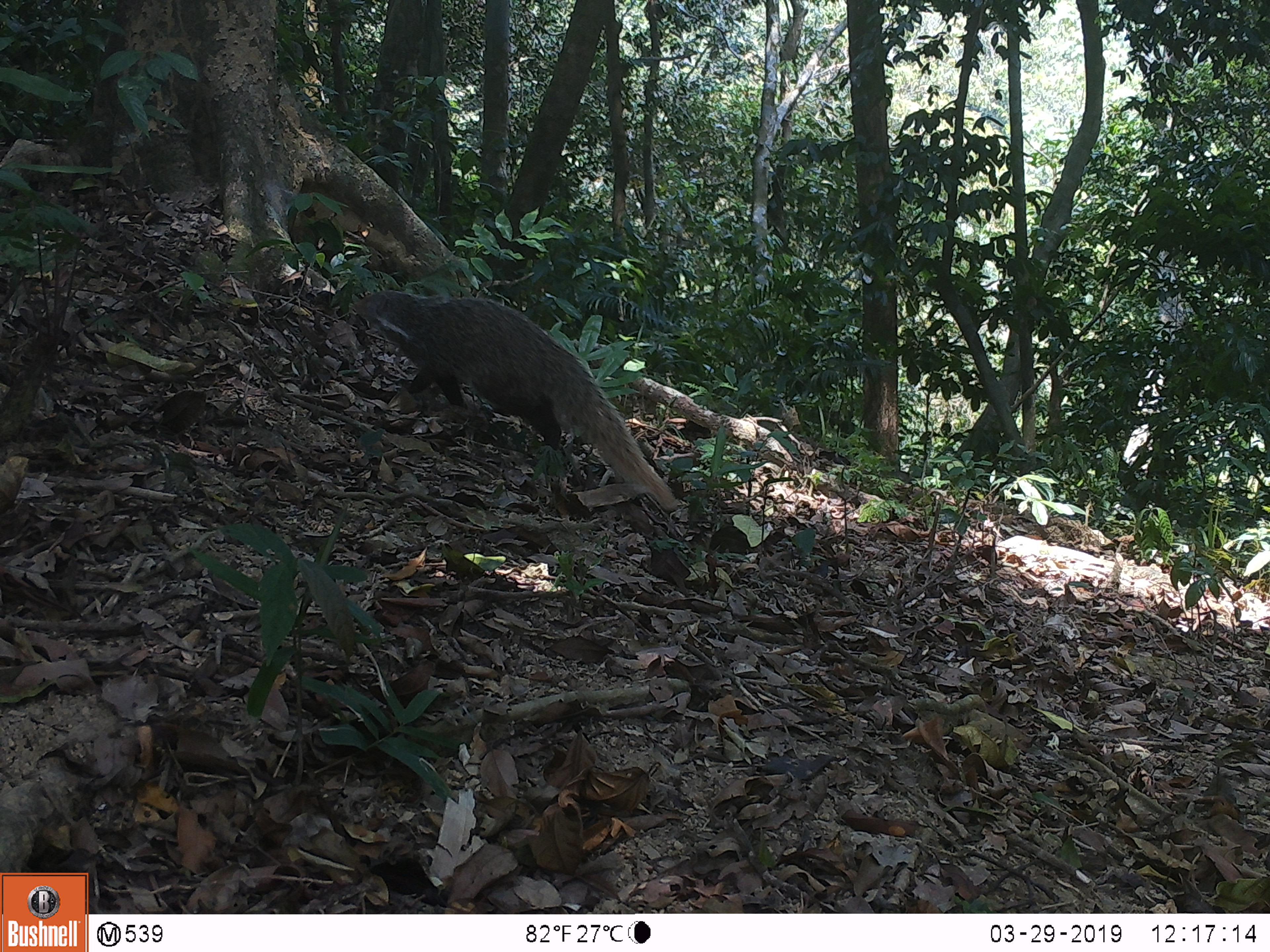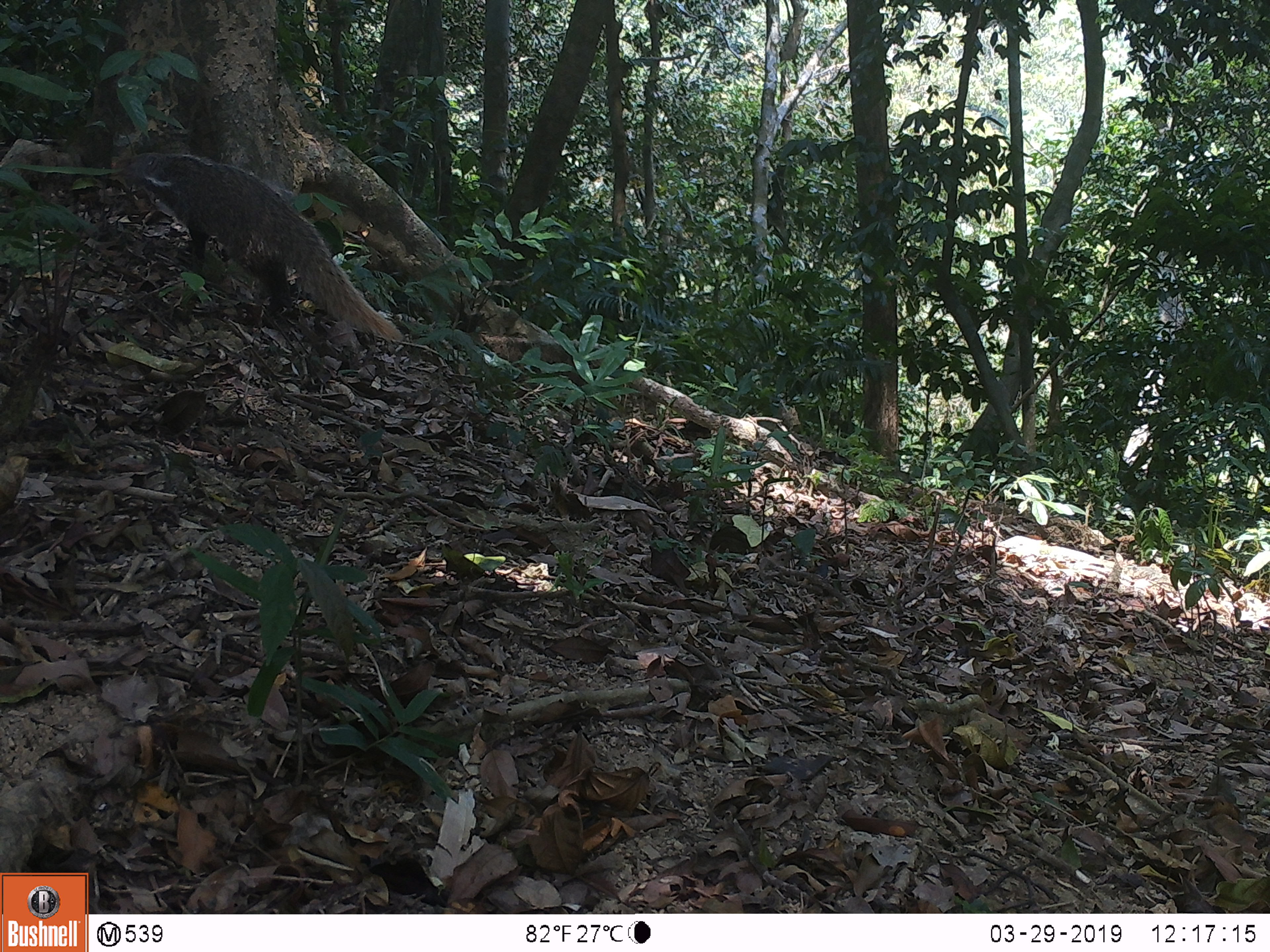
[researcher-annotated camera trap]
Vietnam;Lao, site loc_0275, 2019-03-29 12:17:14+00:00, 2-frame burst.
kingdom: Animalia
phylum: Chordata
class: Mammalia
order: Carnivora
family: Herpestidae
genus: Urva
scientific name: Urva urva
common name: crab-eating mongoose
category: crab eating mongoose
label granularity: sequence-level